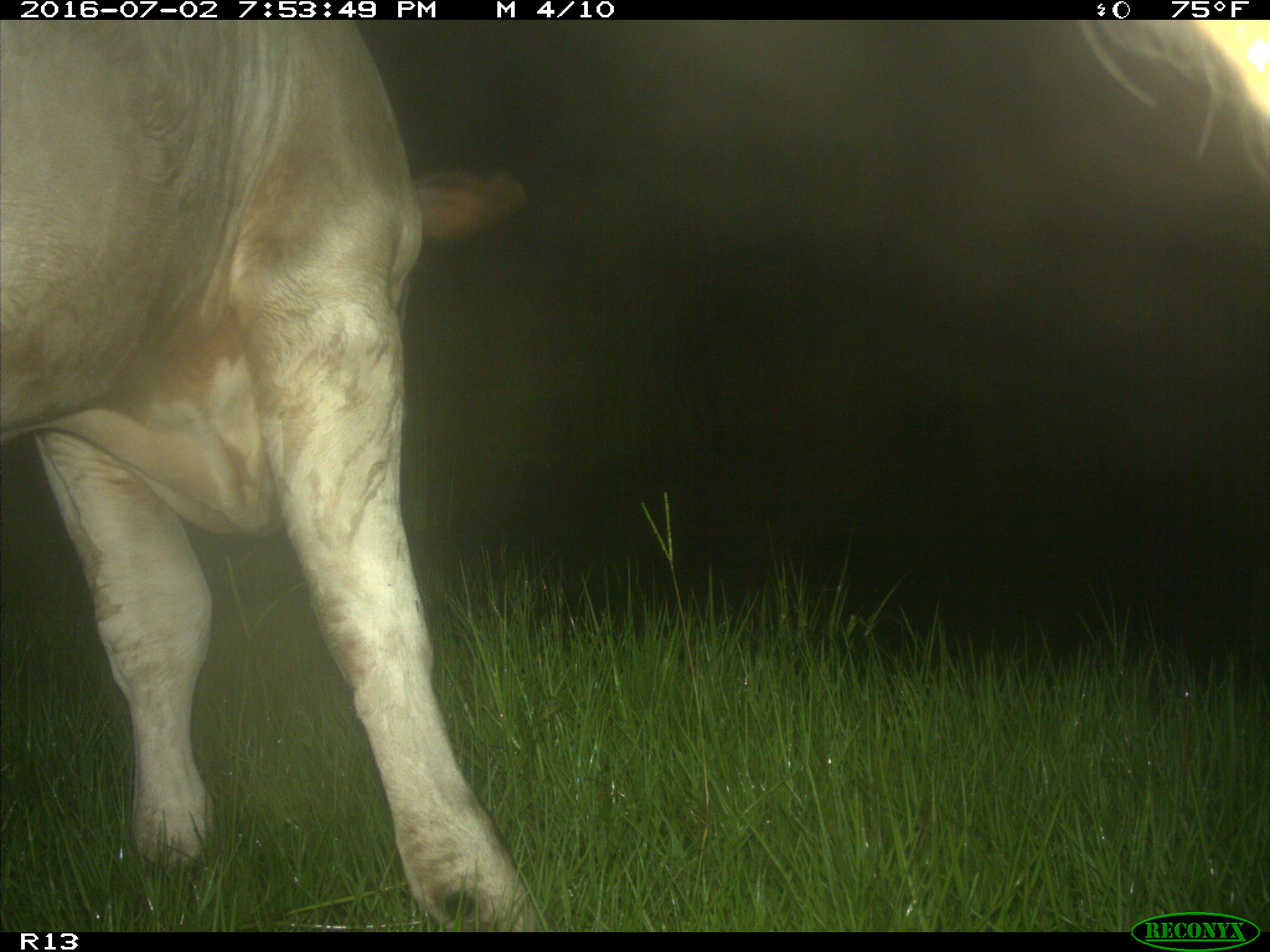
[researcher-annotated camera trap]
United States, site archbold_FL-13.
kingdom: Animalia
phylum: Chordata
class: Mammalia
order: Artiodactyla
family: Bovidae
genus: Bos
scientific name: Bos taurus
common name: domestic cow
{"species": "Bos taurus (domestic cow)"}